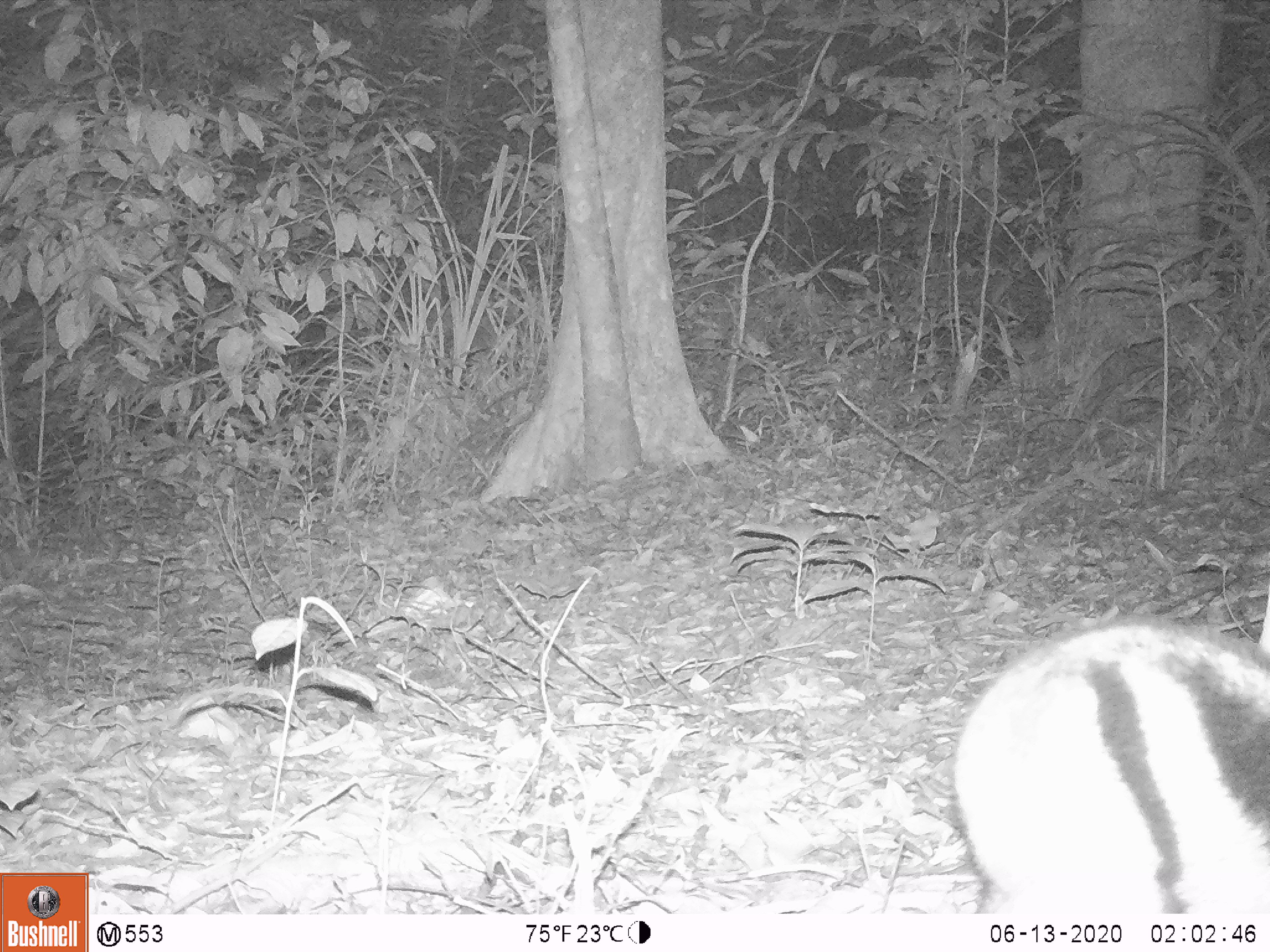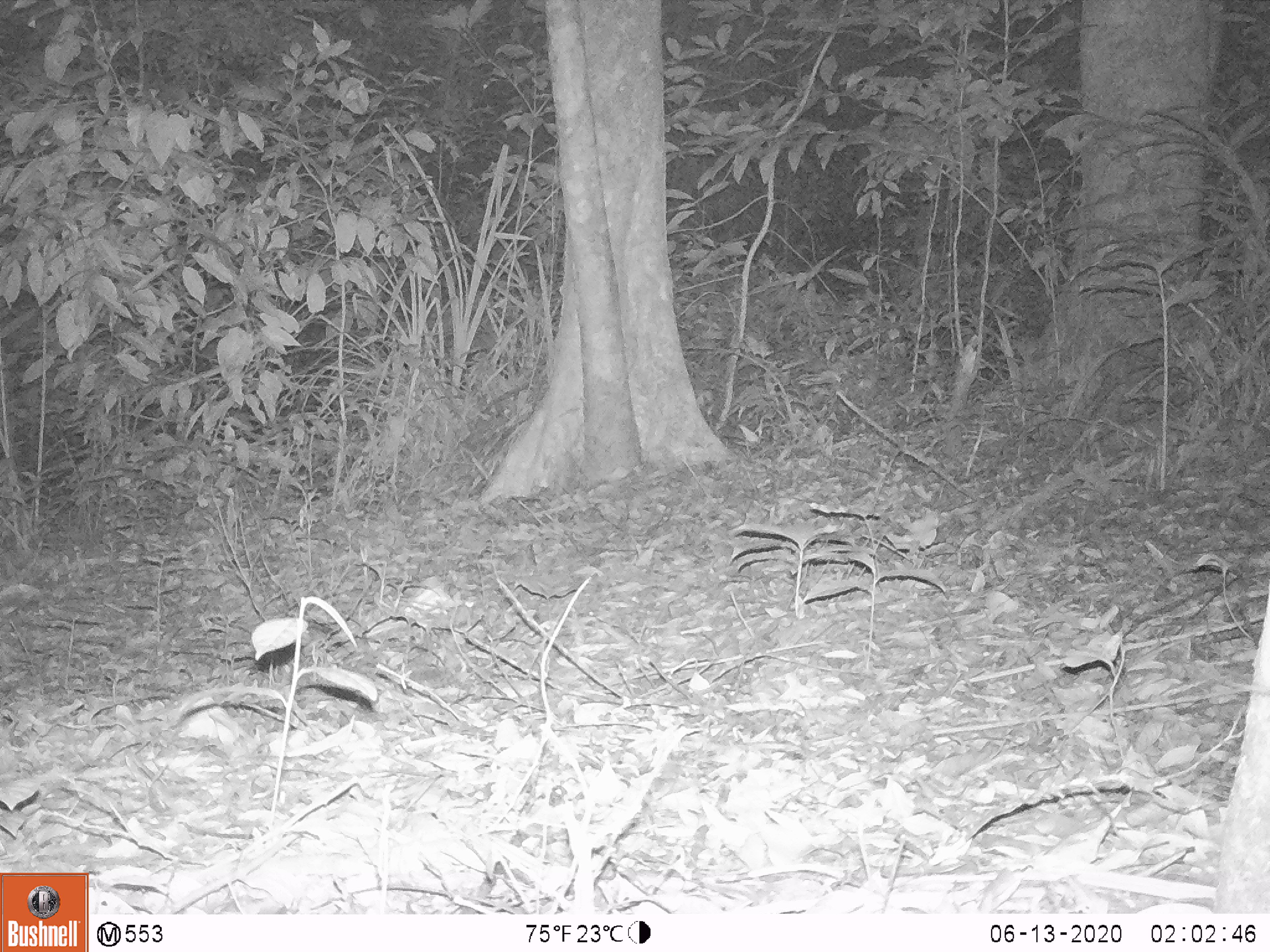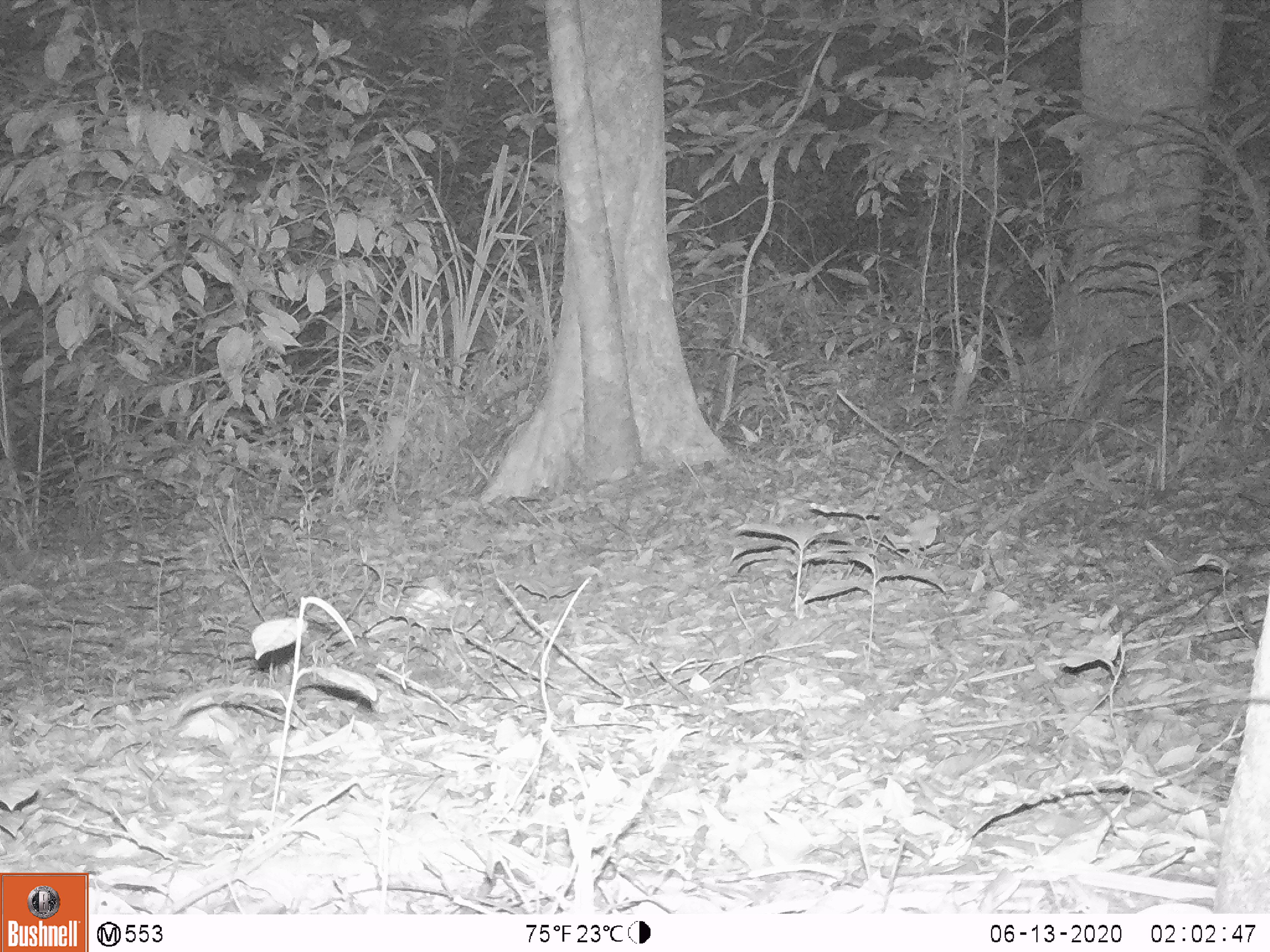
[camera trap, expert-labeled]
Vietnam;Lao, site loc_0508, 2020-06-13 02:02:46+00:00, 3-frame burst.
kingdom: Animalia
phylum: Chordata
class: Mammalia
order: Lagomorpha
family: Leporidae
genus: Nesolagus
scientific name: Nesolagus timminsi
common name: annamite striped rabbit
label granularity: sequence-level